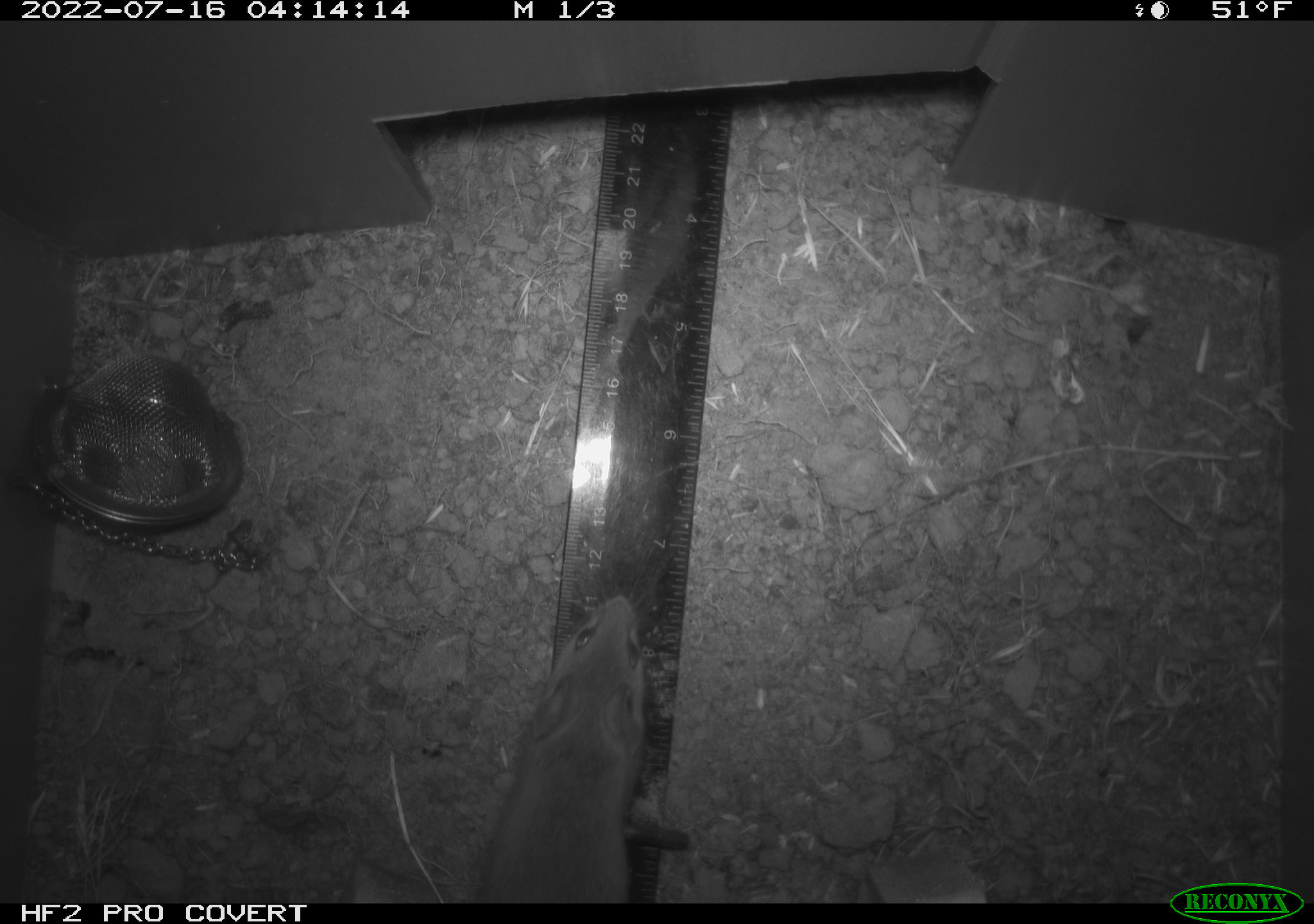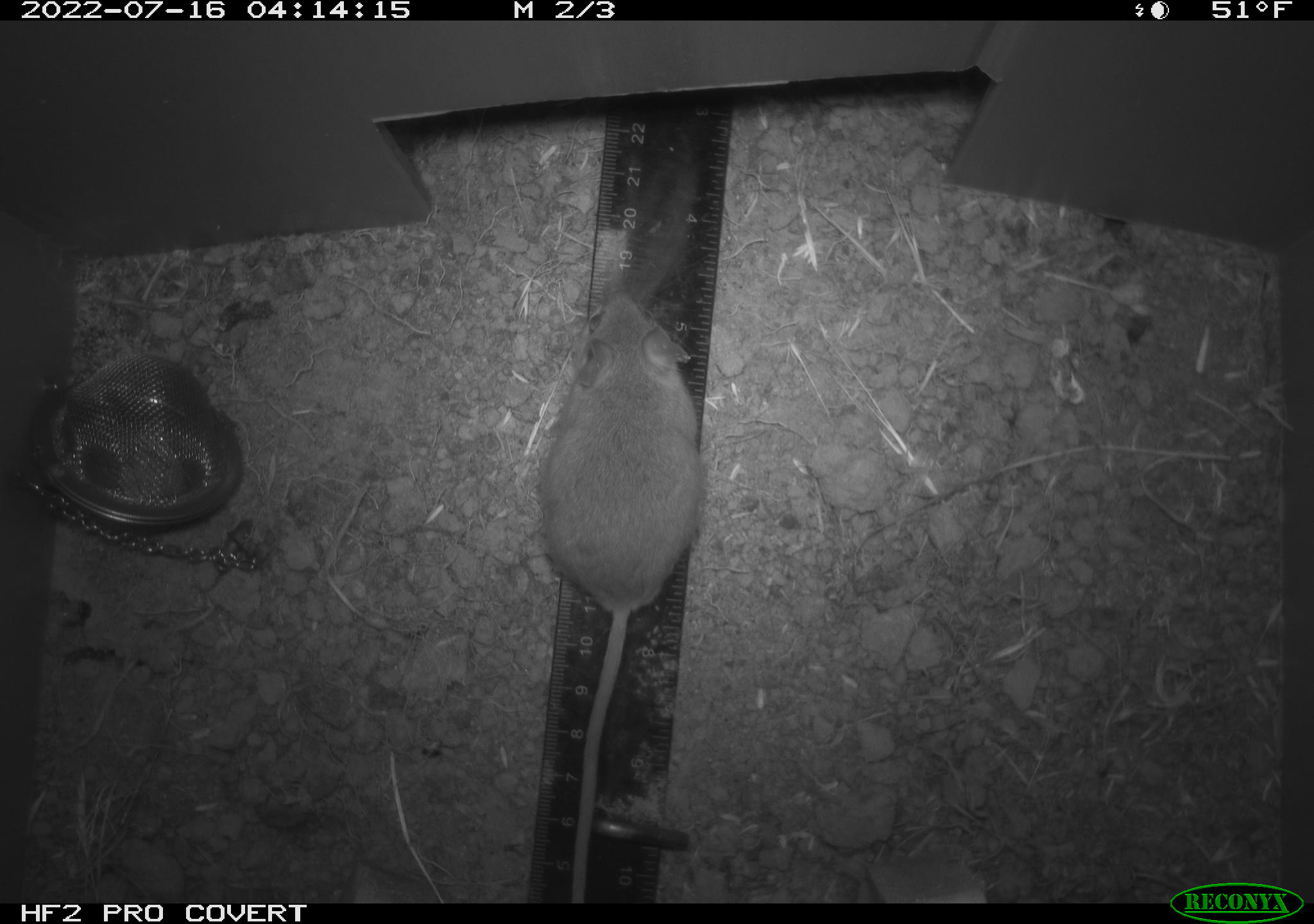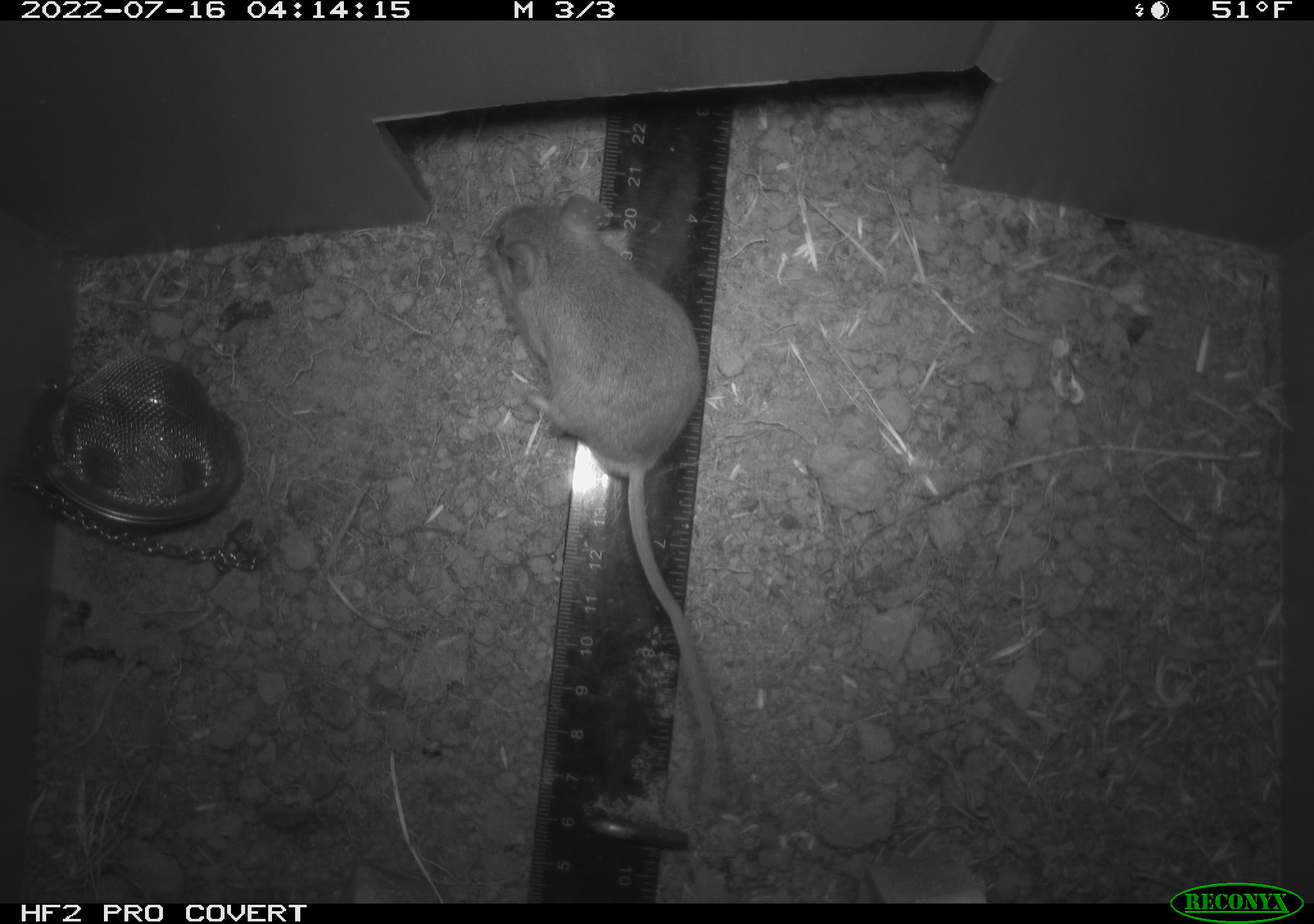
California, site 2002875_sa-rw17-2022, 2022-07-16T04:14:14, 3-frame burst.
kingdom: Animalia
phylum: Chordata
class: Mammalia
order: Rodentia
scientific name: Rodentia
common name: mouse species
Mouse species (Rodentia).